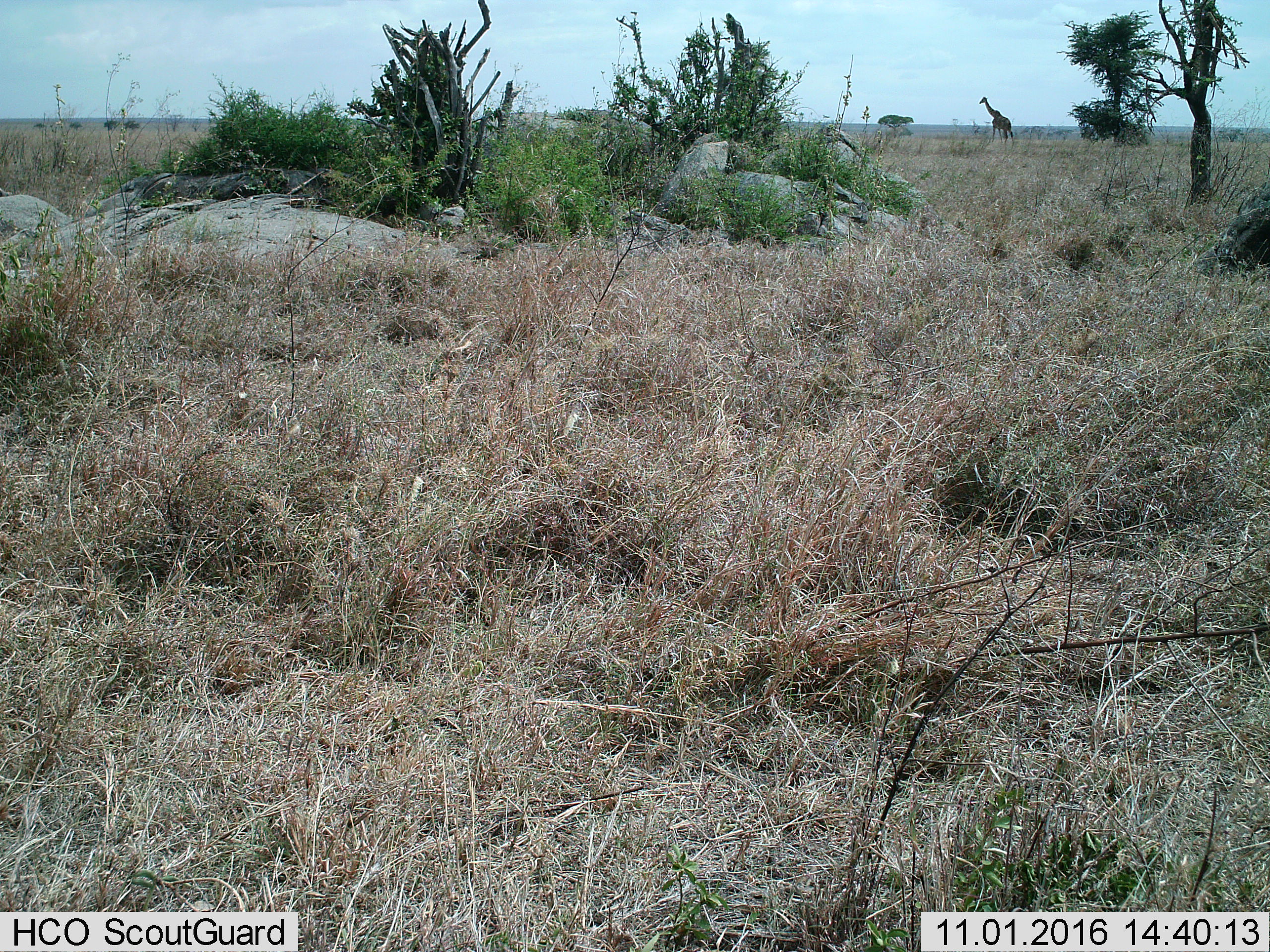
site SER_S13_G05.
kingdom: Animalia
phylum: Chordata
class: Mammalia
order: Artiodactyla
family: Giraffidae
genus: Giraffa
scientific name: Giraffa camelopardalis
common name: giraffe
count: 1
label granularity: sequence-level